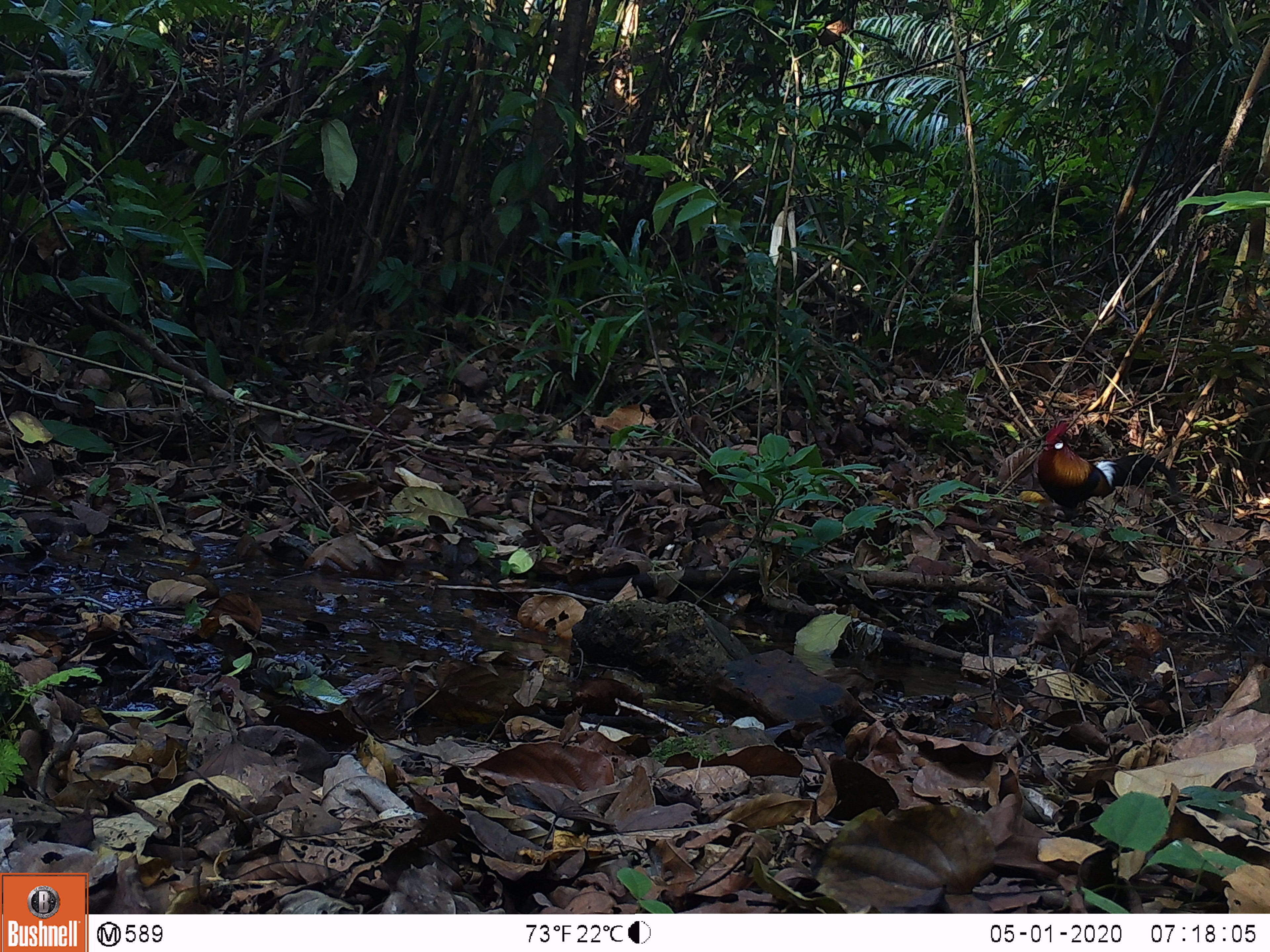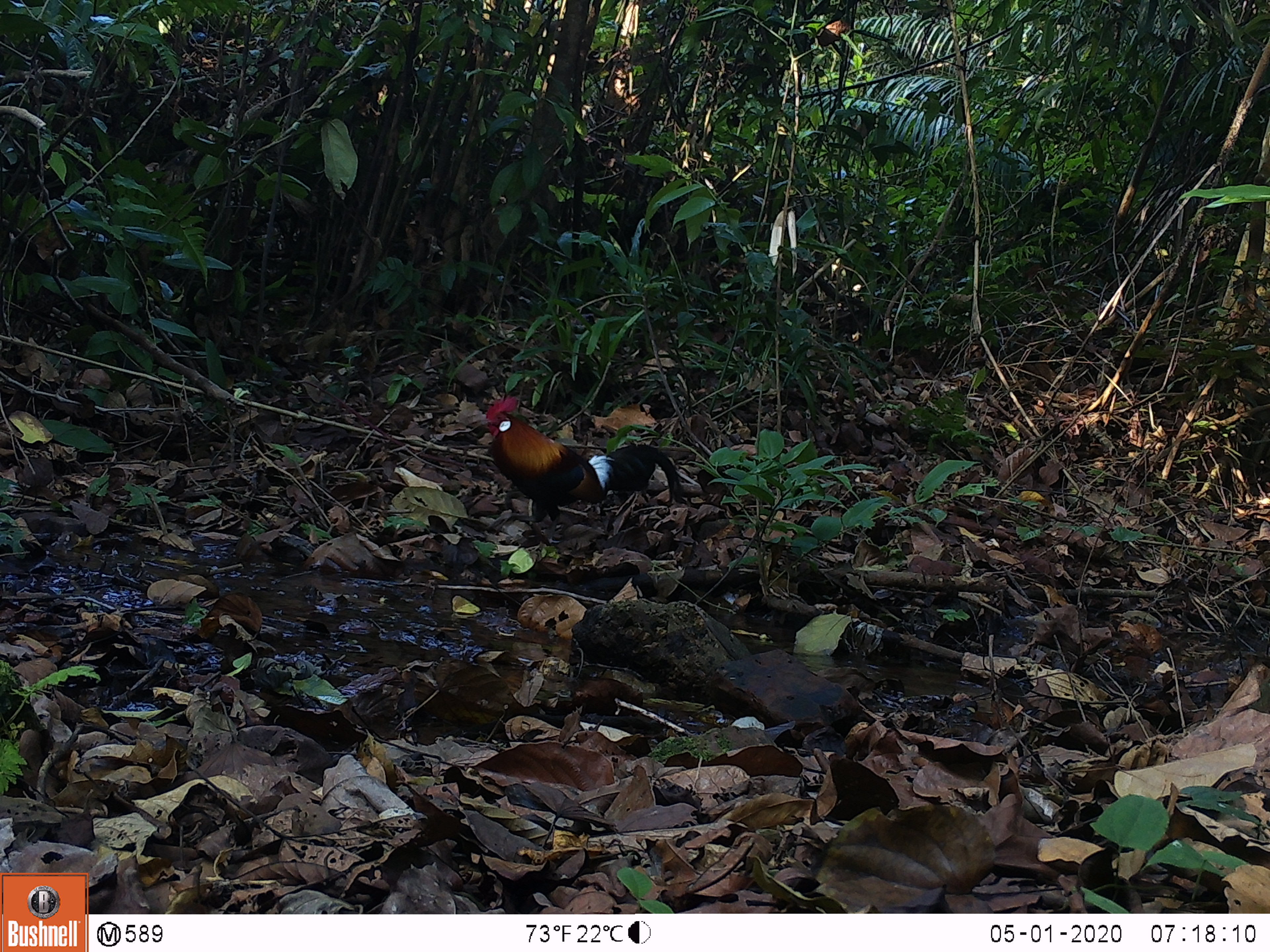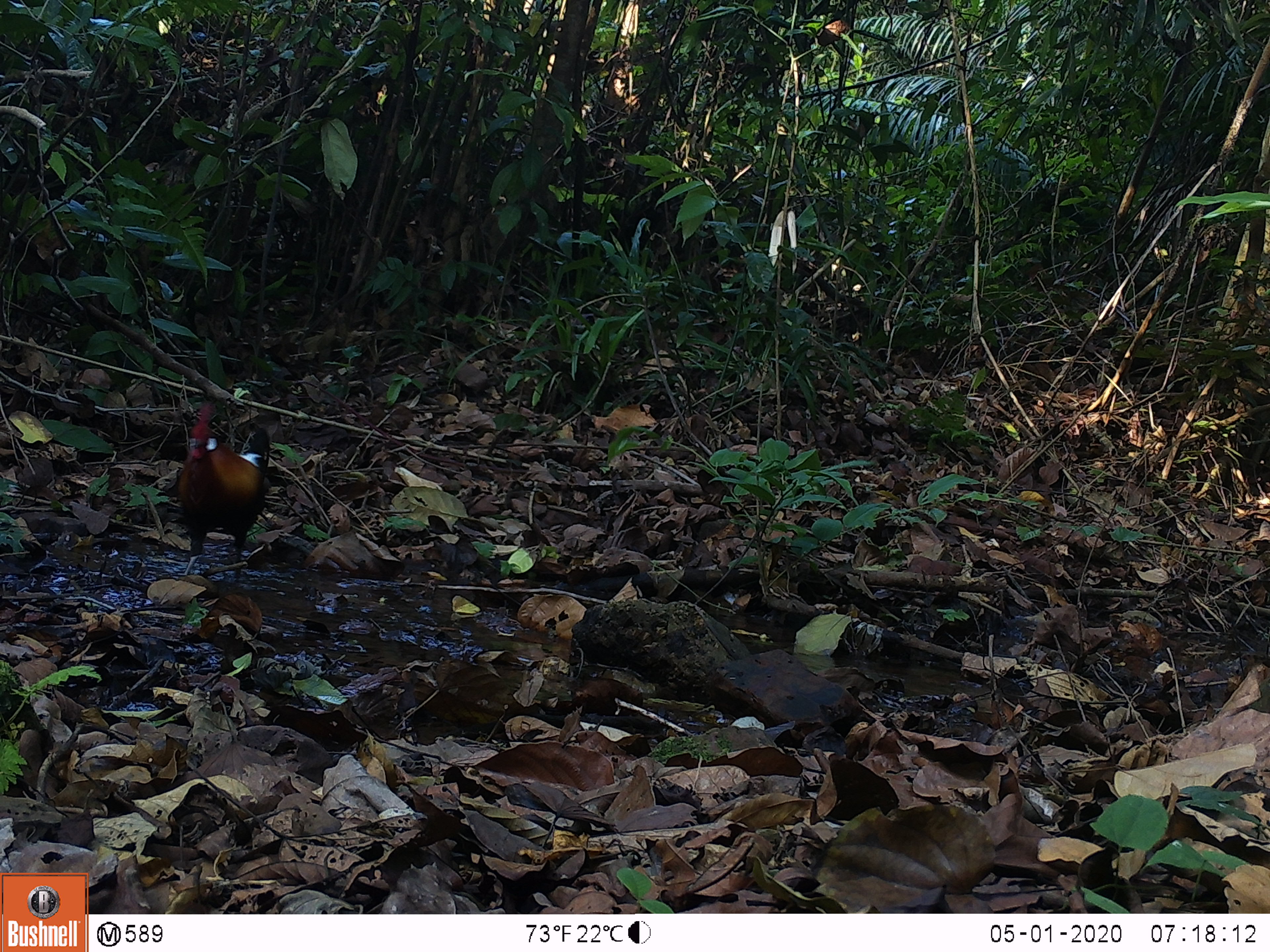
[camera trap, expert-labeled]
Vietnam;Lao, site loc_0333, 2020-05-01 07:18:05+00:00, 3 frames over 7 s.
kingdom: Animalia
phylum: Chordata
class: Aves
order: Galliformes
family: Phasianidae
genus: Gallus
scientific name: Gallus gallus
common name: red junglefowl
Red junglefowl (Gallus gallus). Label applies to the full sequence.